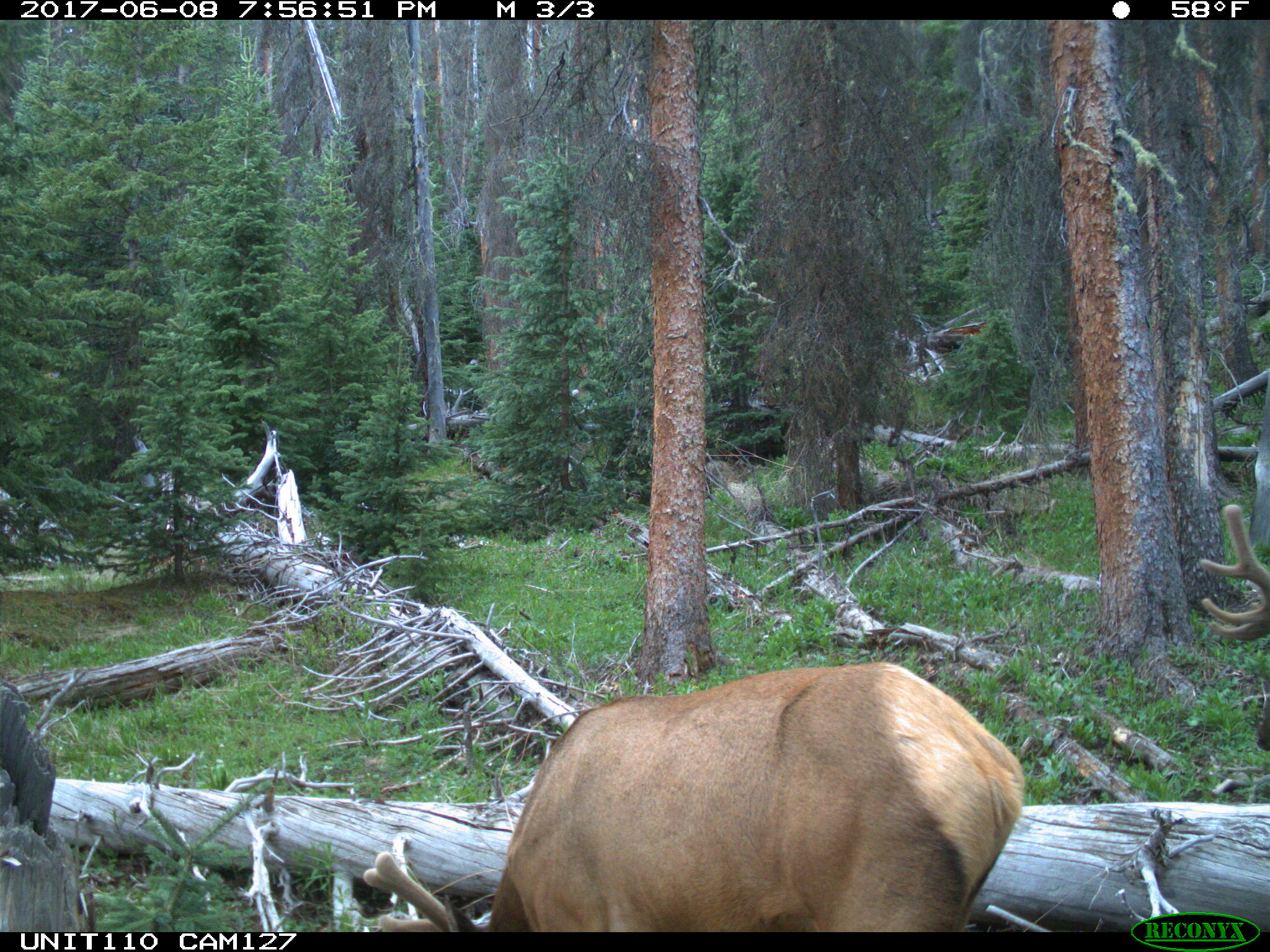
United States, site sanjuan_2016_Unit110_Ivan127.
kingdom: Animalia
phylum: Chordata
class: Mammalia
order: Artiodactyla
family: Cervidae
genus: Cervus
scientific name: Cervus elaphus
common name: red deer